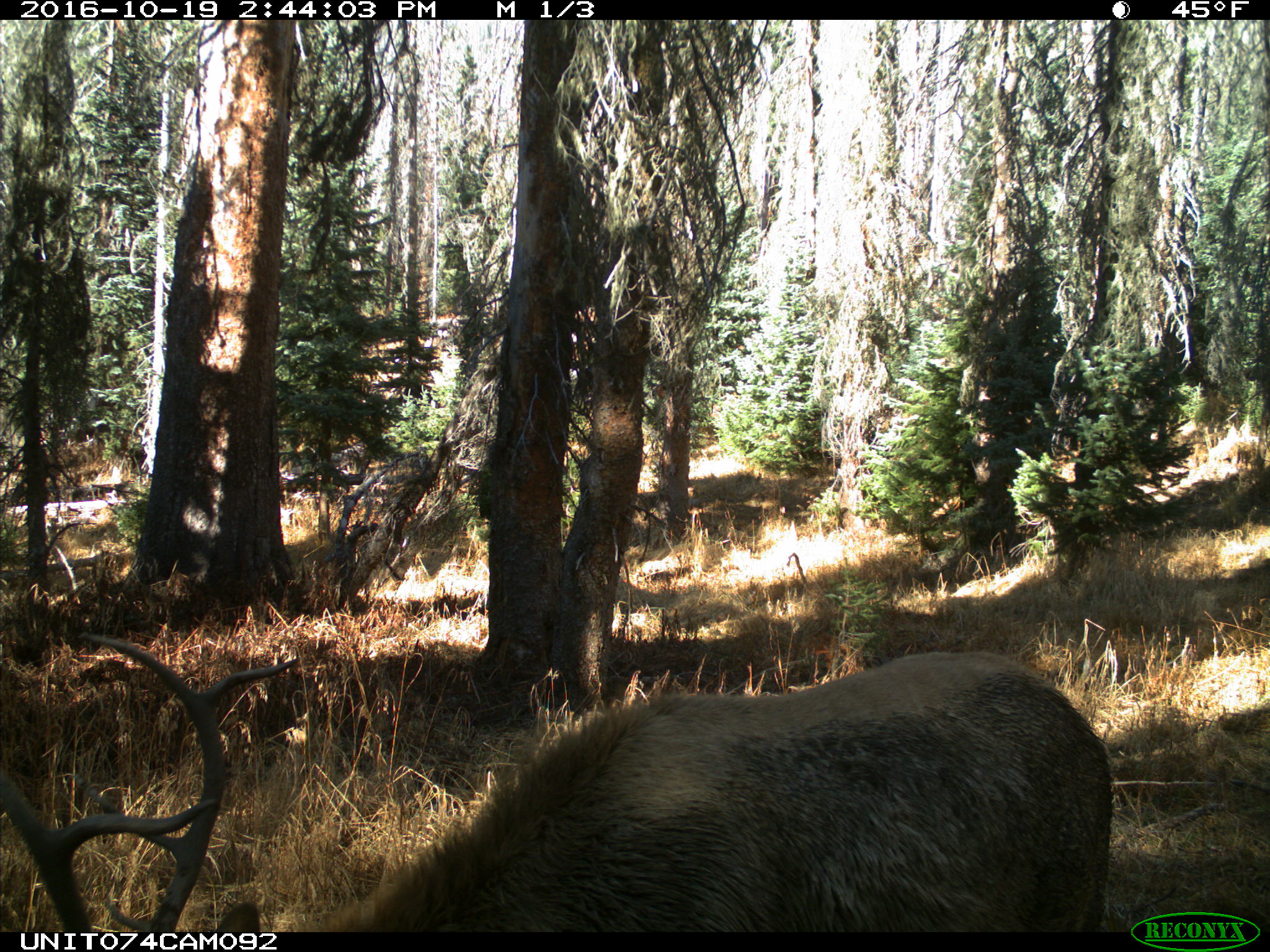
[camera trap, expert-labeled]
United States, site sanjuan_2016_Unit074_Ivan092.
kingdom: Animalia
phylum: Chordata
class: Mammalia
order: Artiodactyla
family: Cervidae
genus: Cervus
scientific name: Cervus elaphus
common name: red deer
Cervus elaphus (red deer).